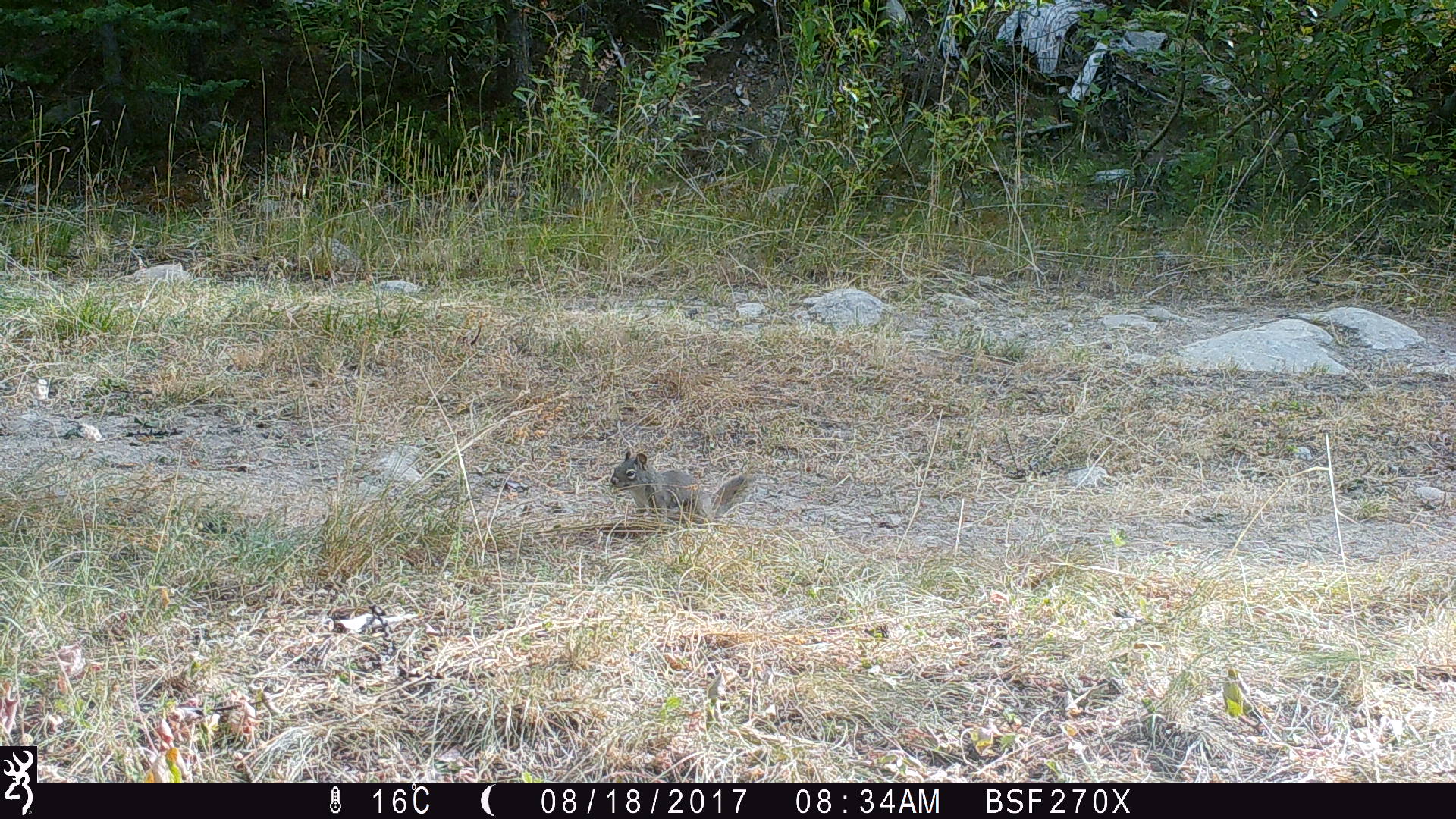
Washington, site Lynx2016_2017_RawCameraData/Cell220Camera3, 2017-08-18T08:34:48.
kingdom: Animalia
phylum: Chordata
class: Mammalia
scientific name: Mammalia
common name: small mammal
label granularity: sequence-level